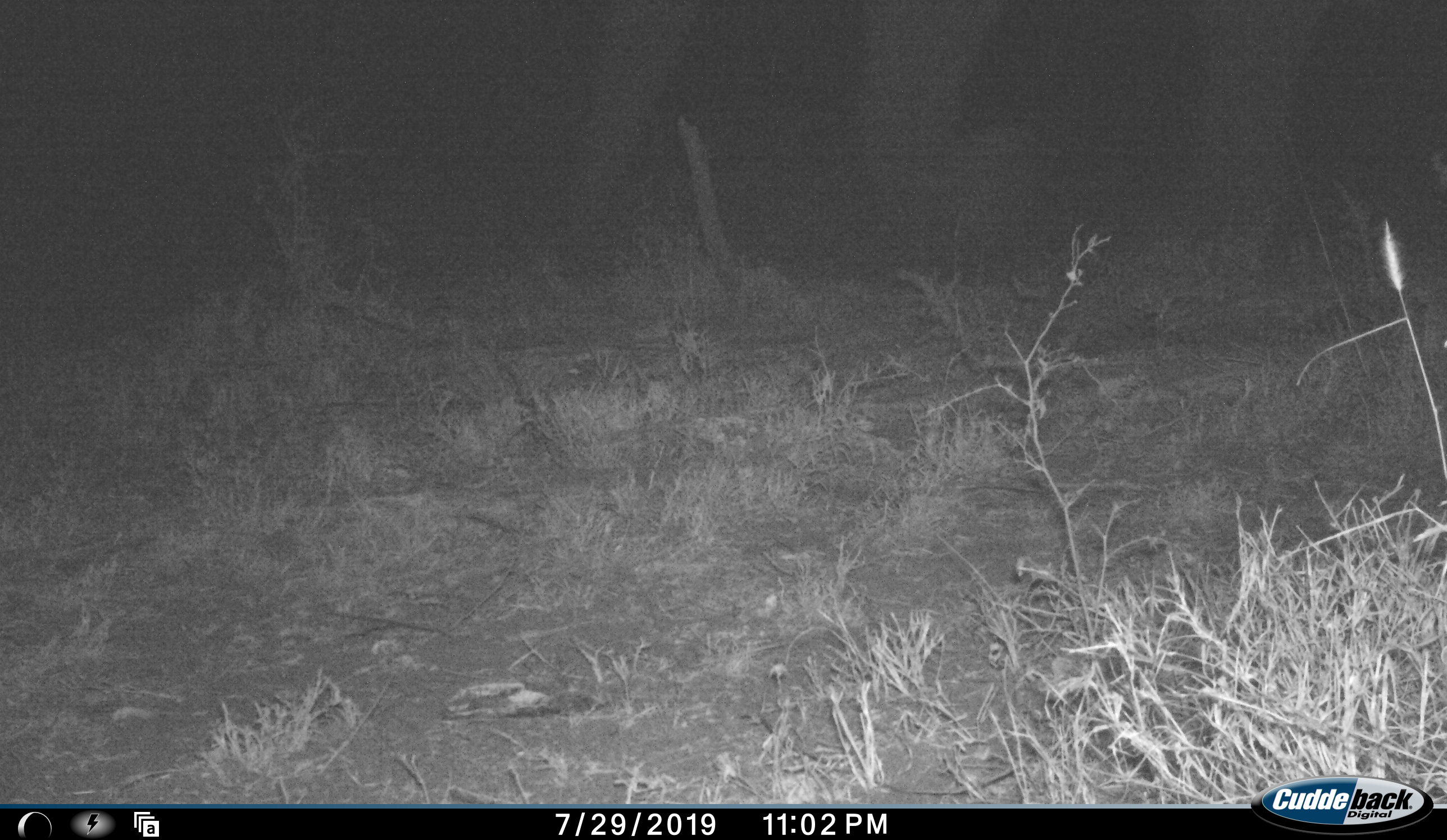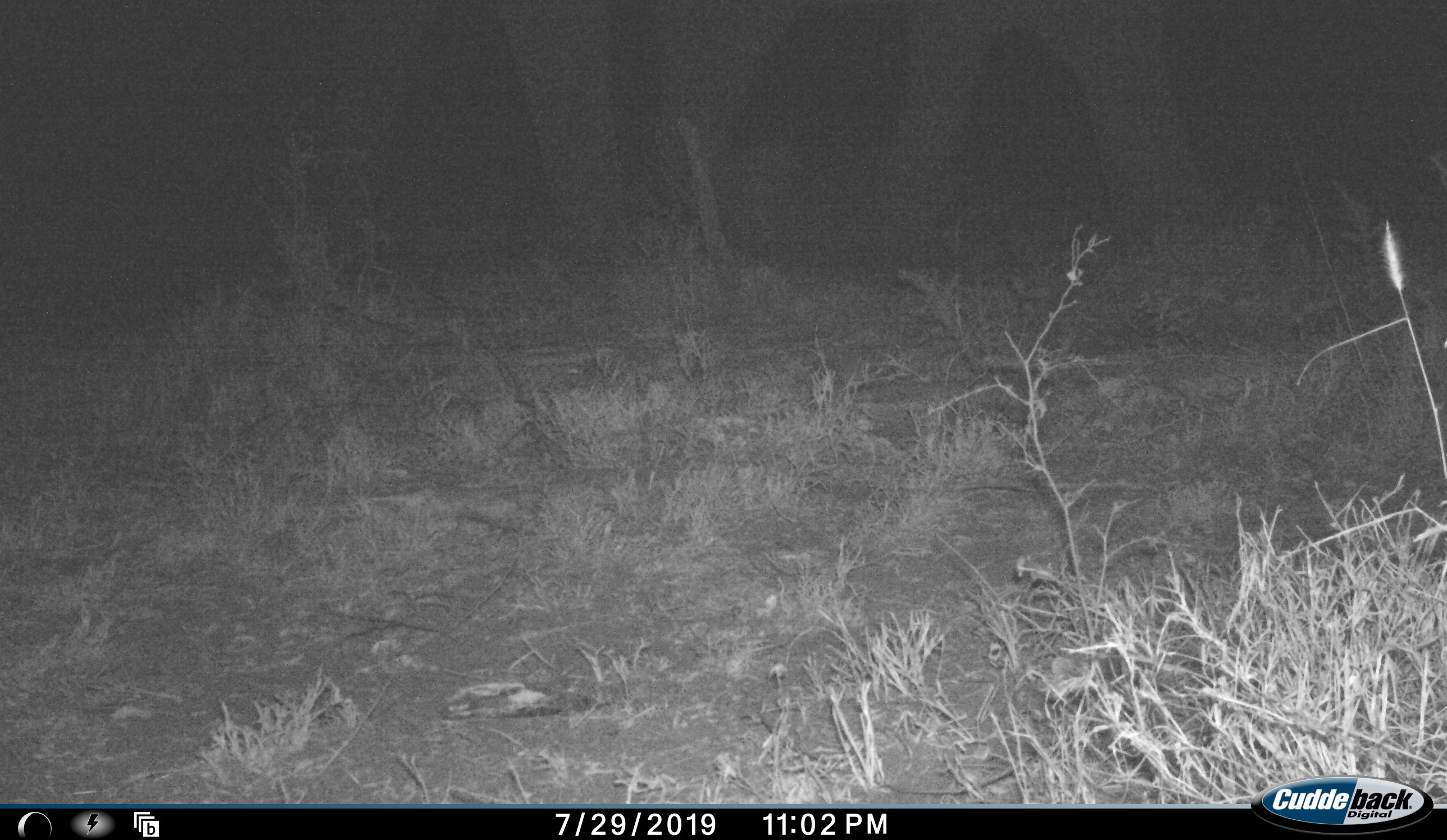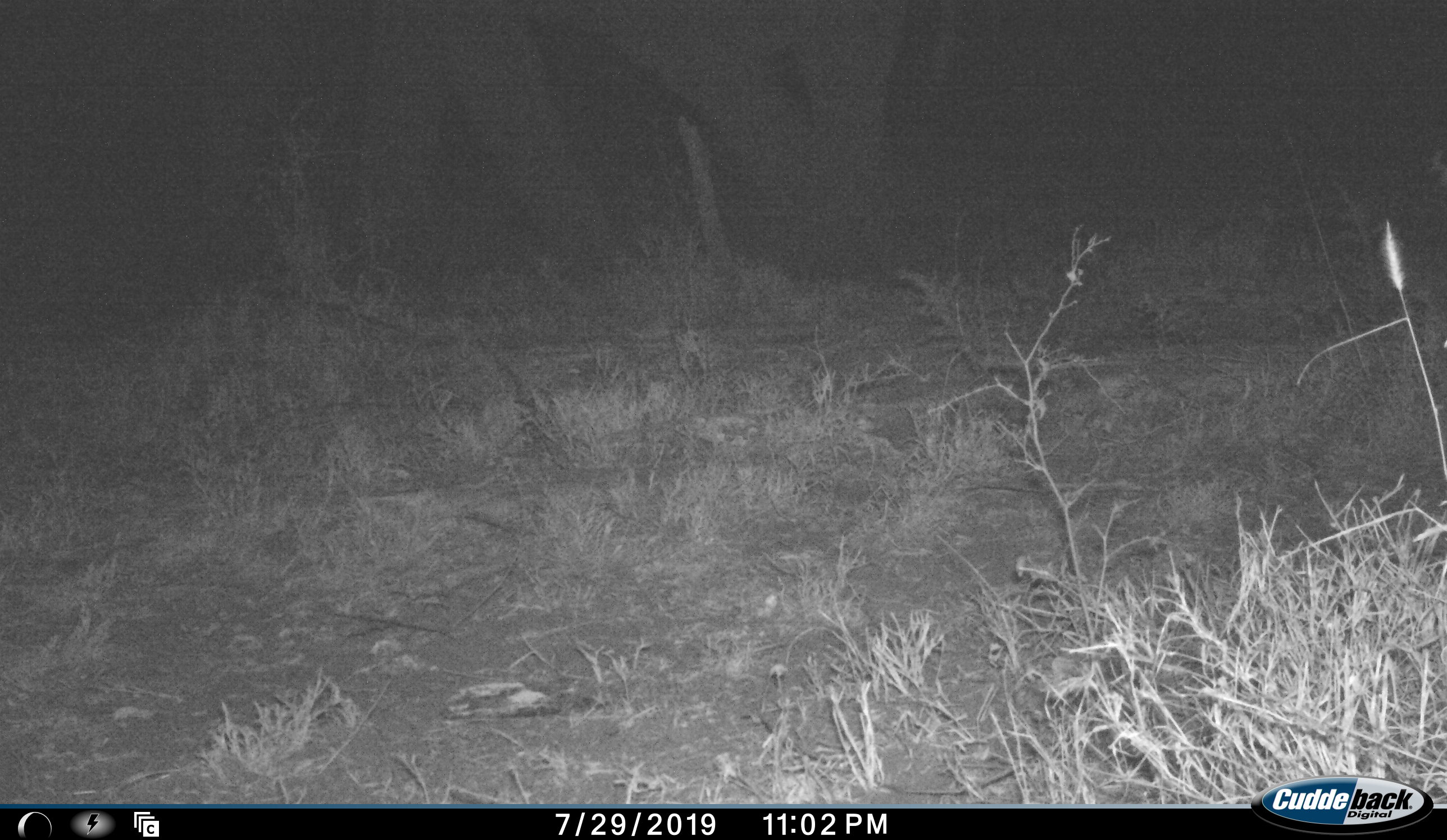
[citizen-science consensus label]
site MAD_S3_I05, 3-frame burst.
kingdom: Animalia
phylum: Chordata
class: Mammalia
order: Proboscidea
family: Elephantidae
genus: Loxodonta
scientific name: Loxodonta africana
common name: african bush elephant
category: elephant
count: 1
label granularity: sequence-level